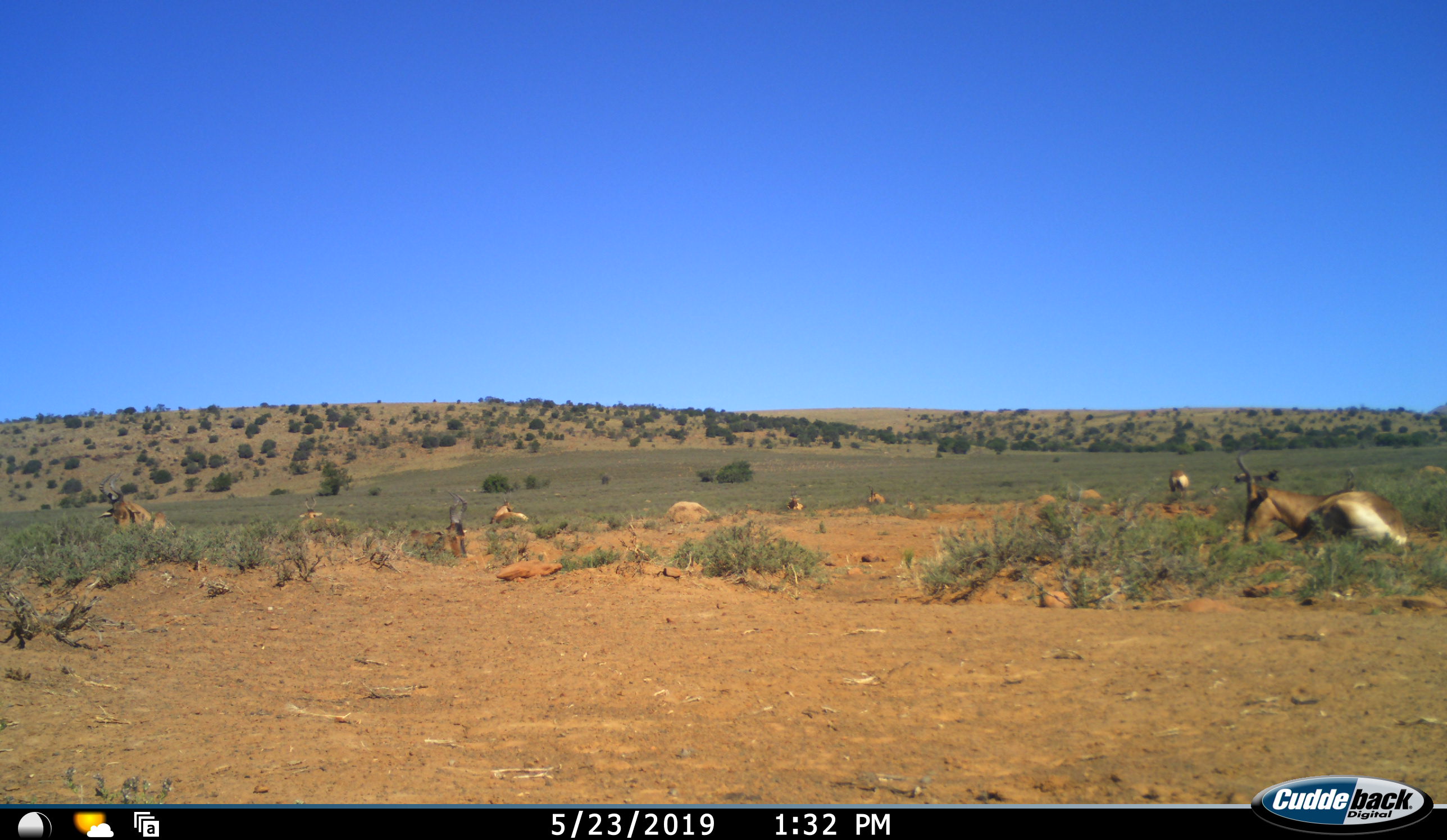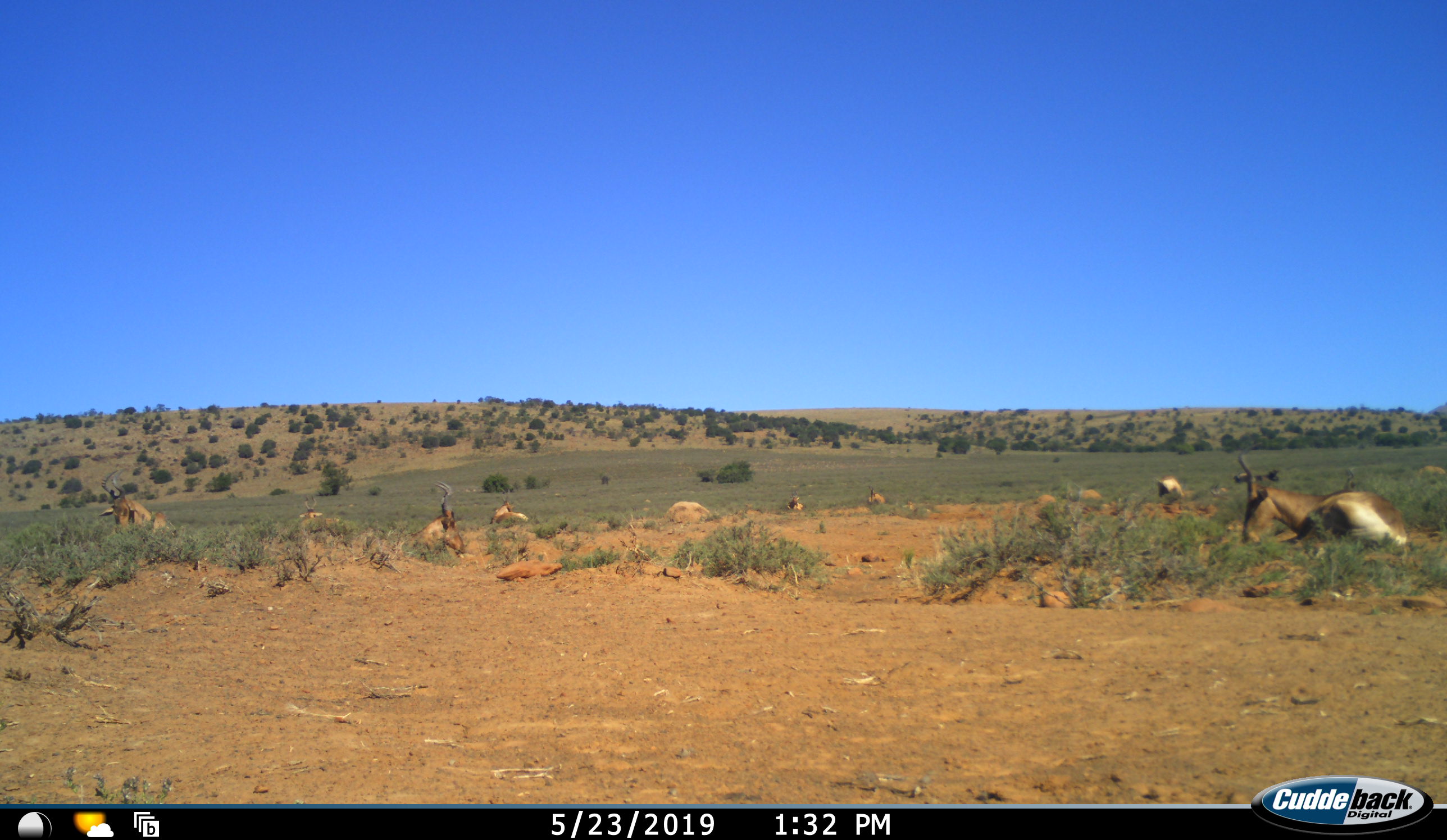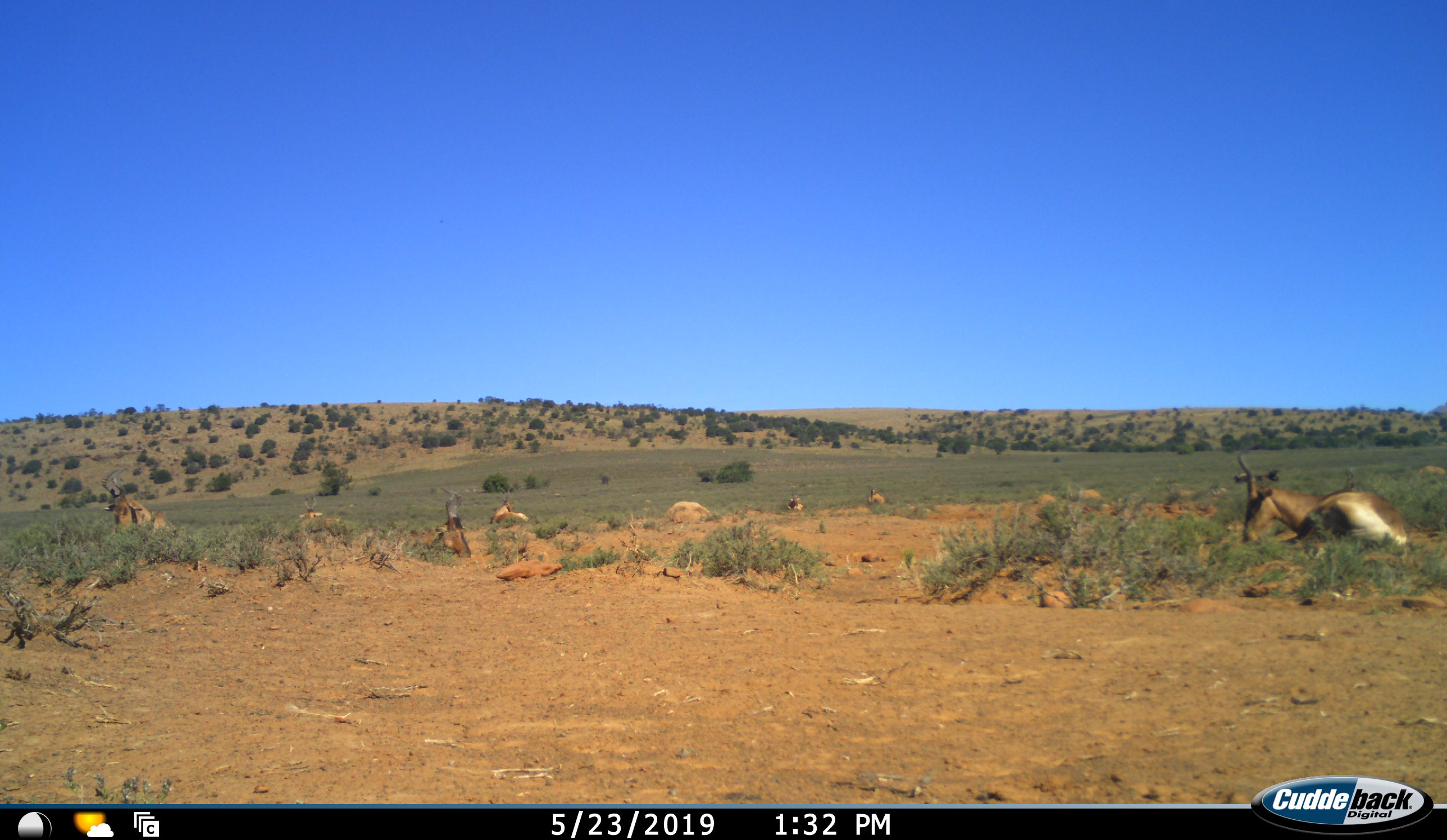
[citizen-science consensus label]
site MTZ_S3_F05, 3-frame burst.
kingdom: Animalia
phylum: Chordata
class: Mammalia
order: Artiodactyla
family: Bovidae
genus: Alcelaphus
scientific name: Alcelaphus buselaphus caama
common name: red hartebeest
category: hartebeestred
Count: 8.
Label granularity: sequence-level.